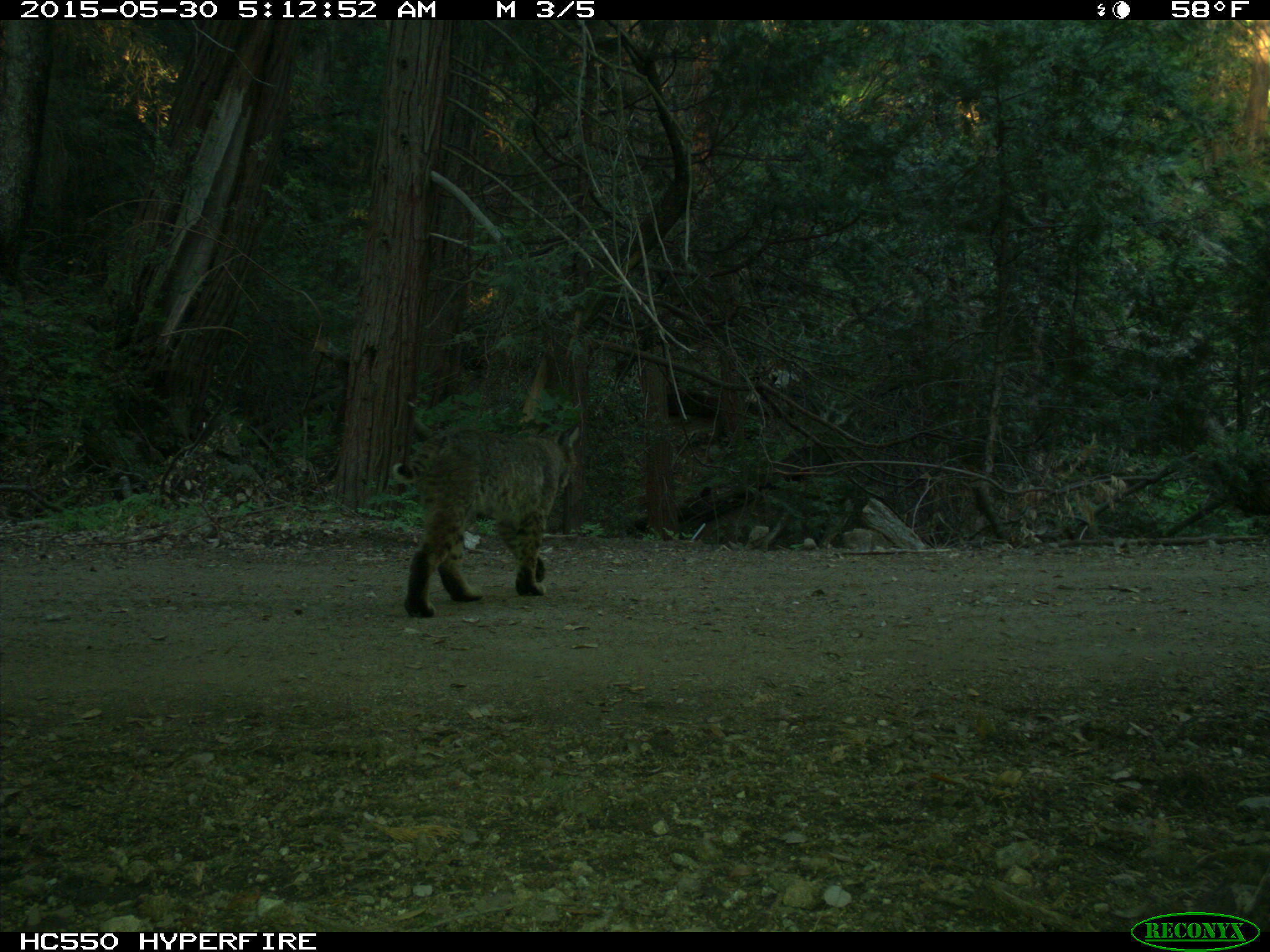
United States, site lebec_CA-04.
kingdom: Animalia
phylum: Chordata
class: Mammalia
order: Carnivora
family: Felidae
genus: Lynx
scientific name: Lynx rufus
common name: bobcat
Lynx rufus (bobcat).